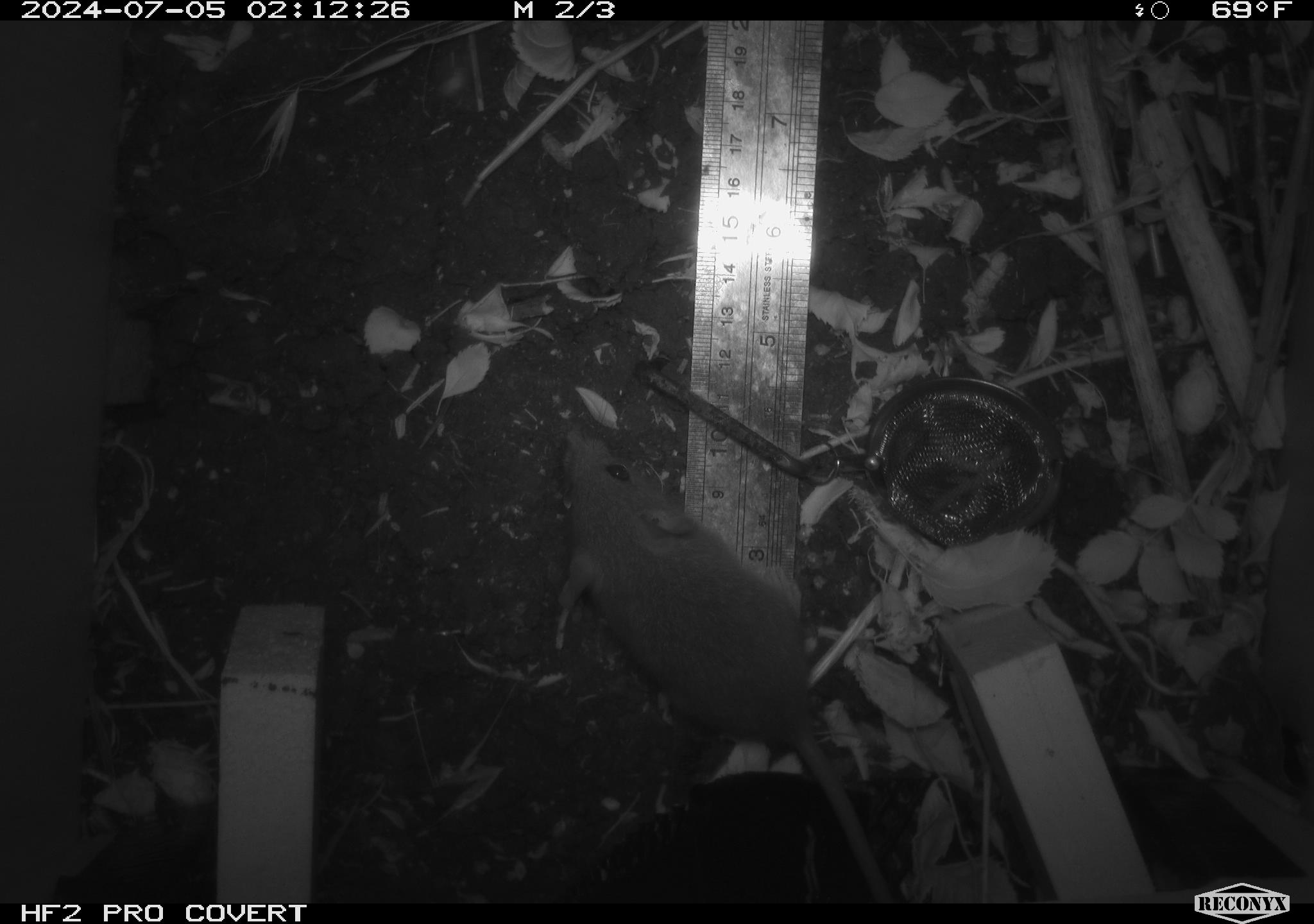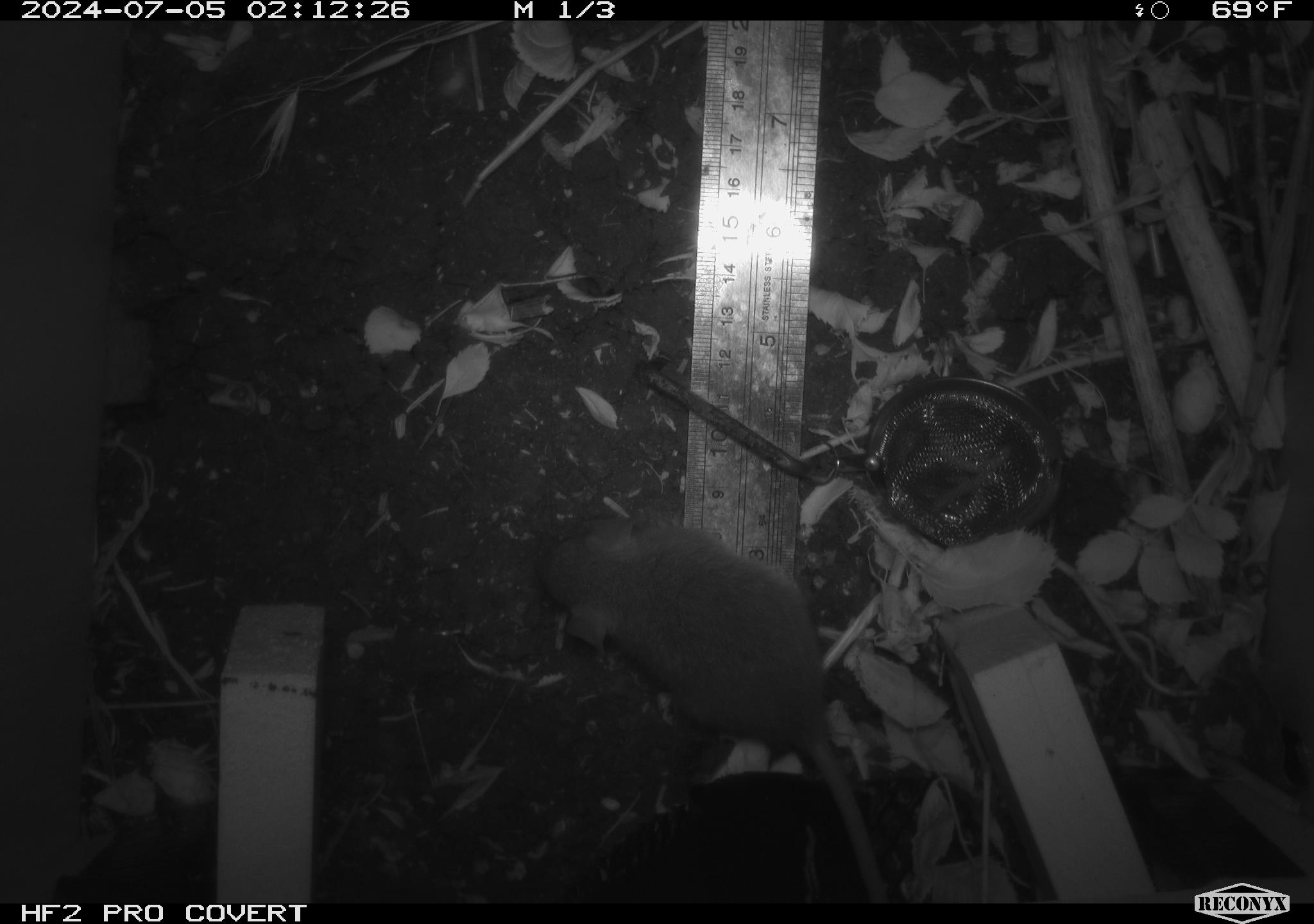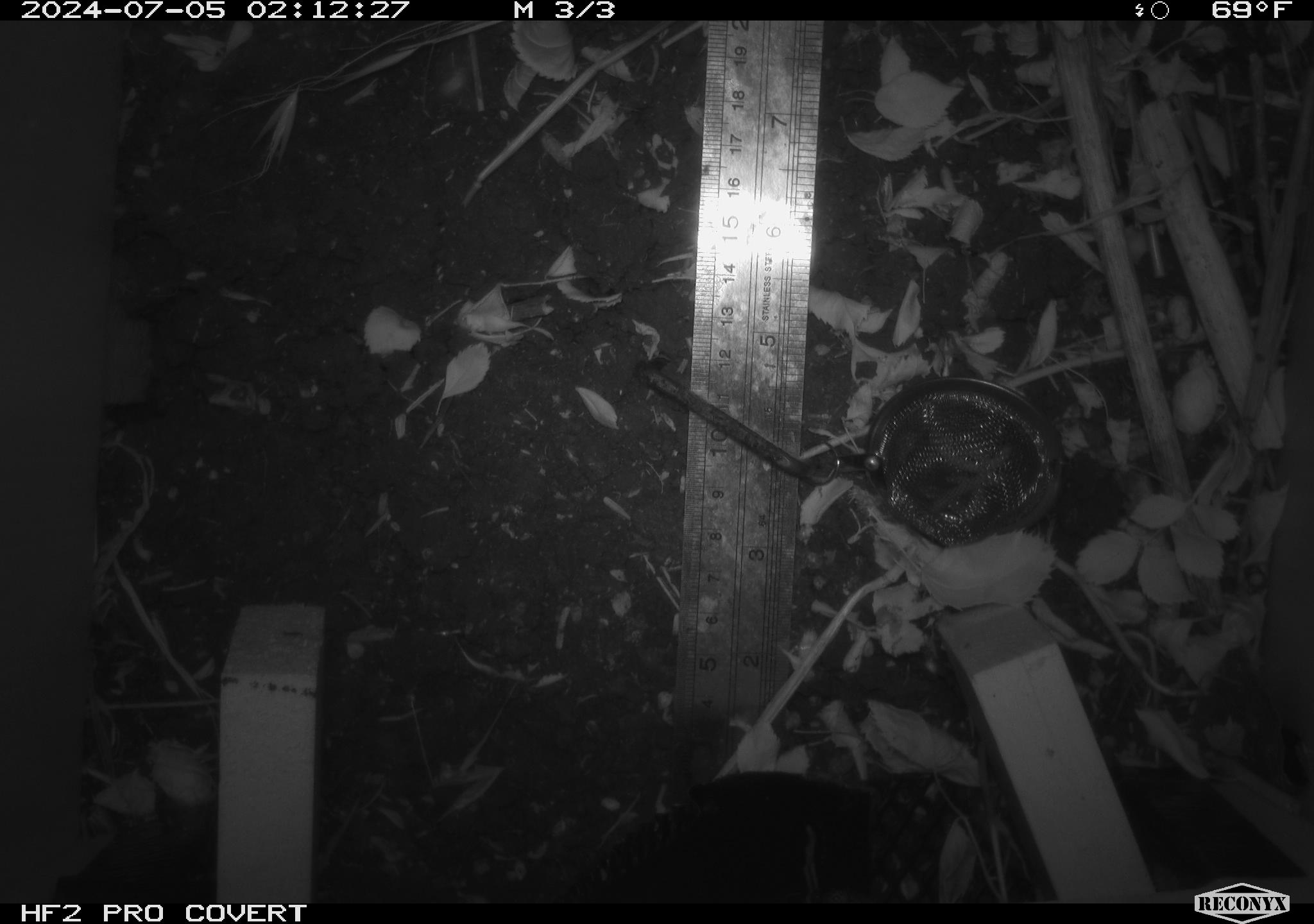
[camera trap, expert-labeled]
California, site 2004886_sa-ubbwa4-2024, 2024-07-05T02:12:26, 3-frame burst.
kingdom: Animalia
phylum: Chordata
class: Mammalia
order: Rodentia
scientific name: Rodentia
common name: woodrat or rat or mouse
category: woodrat or rat or mouse species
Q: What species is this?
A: Woodrat or rat or mouse species (woodrat or rat or mouse) (Rodentia).